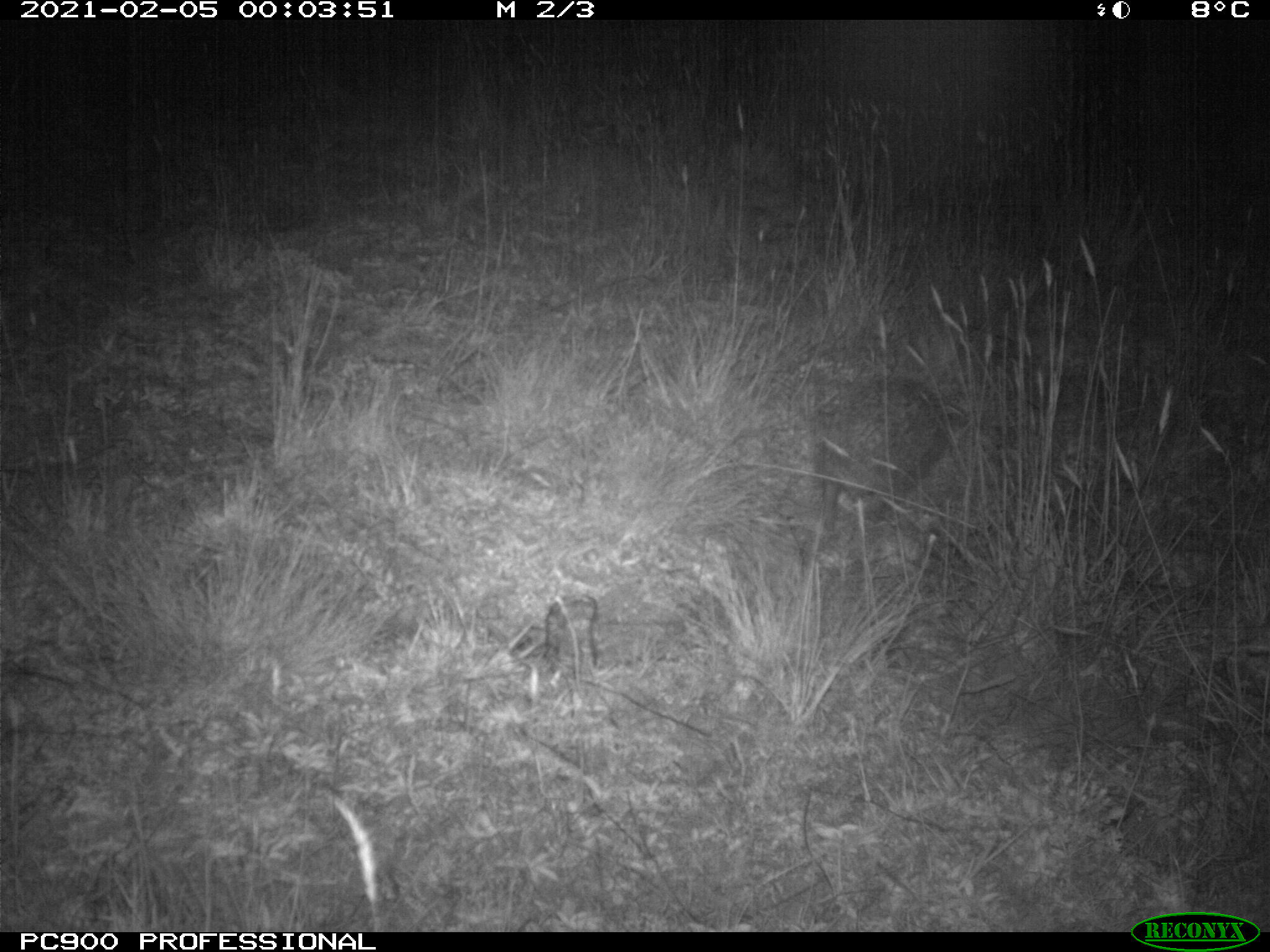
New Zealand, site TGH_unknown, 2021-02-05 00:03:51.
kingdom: Animalia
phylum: Chordata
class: Mammalia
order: Eulipotyphla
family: Erinaceidae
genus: Erinaceus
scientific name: Erinaceus europaeus europaeus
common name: european hedgehog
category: hedgehog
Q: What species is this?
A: Hedgehog (european hedgehog) (Erinaceus europaeus europaeus).